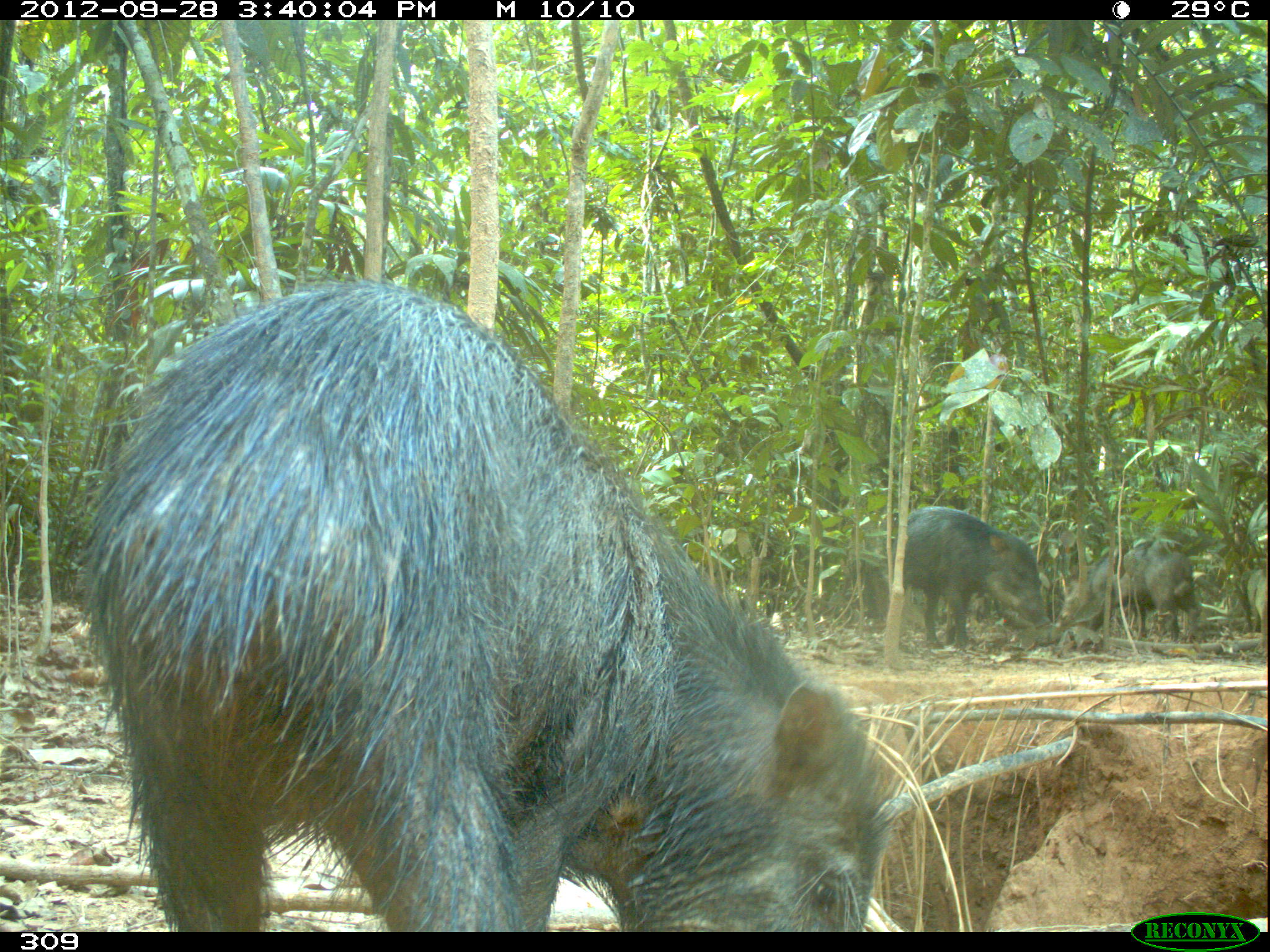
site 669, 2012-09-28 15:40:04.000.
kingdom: Animalia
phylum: Chordata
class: Mammalia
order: Artiodactyla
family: Tayassuidae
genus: Tayassu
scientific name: Tayassu pecari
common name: white-lipped peccary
Tayassu pecari (white-lipped peccary).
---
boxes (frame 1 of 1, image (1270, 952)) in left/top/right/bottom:
tayassu pecari: 77/280/886/932; 890/506/1061/649; 1056/541/1201/645